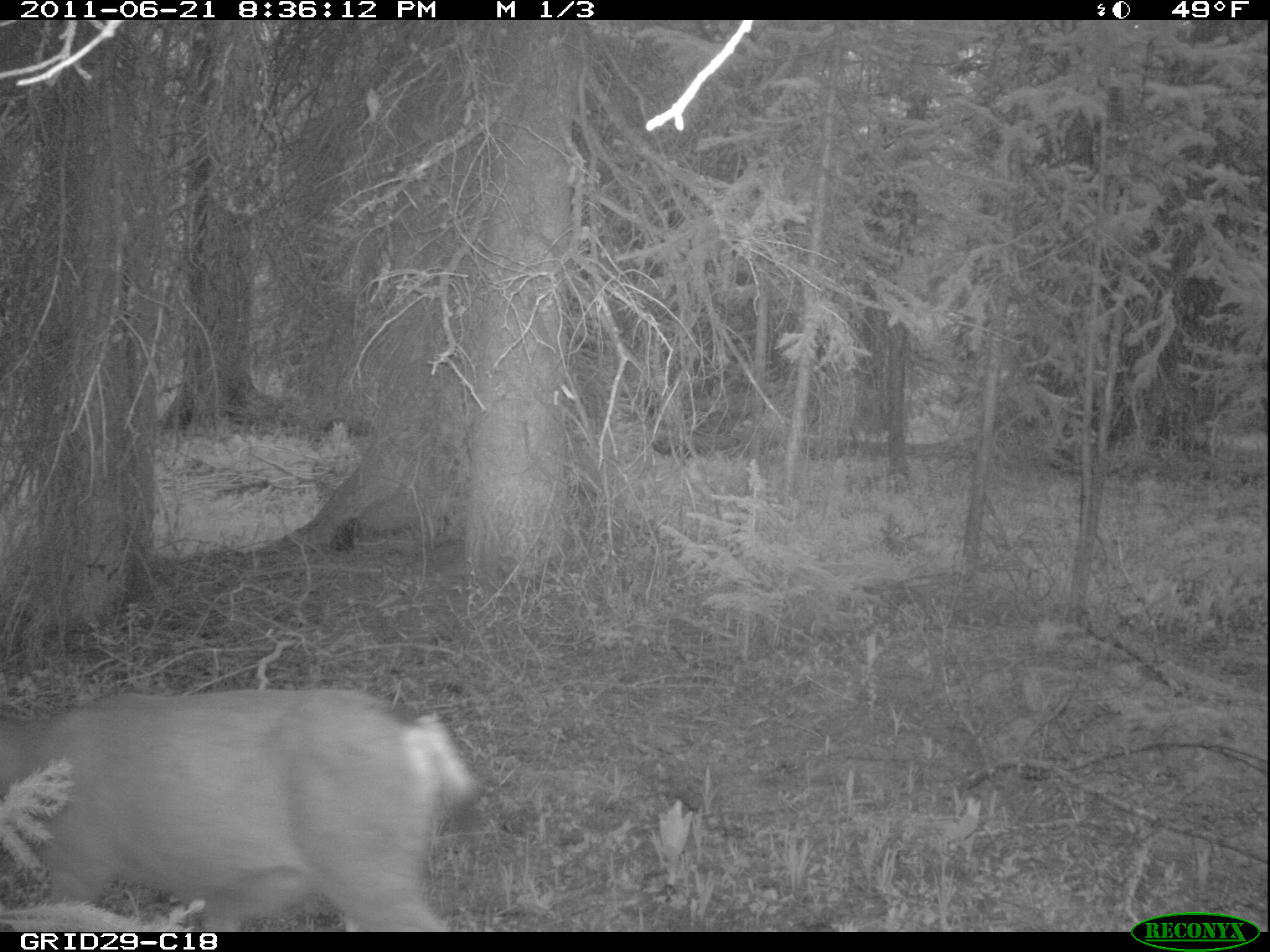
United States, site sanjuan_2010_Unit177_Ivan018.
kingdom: Animalia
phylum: Chordata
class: Mammalia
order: Artiodactyla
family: Cervidae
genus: Odocoileus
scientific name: Odocoileus hemionus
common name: mule deer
Odocoileus hemionus (mule deer).